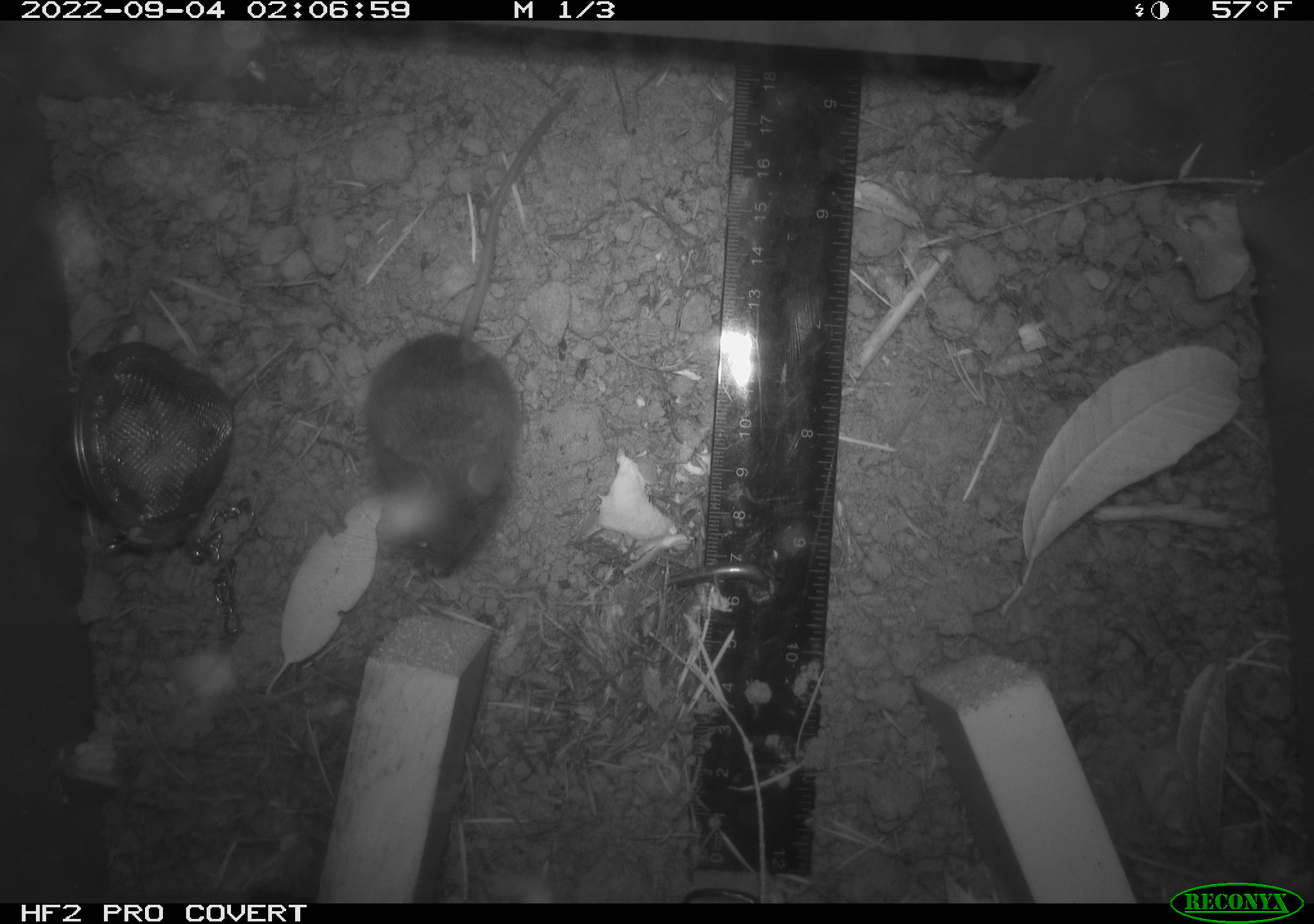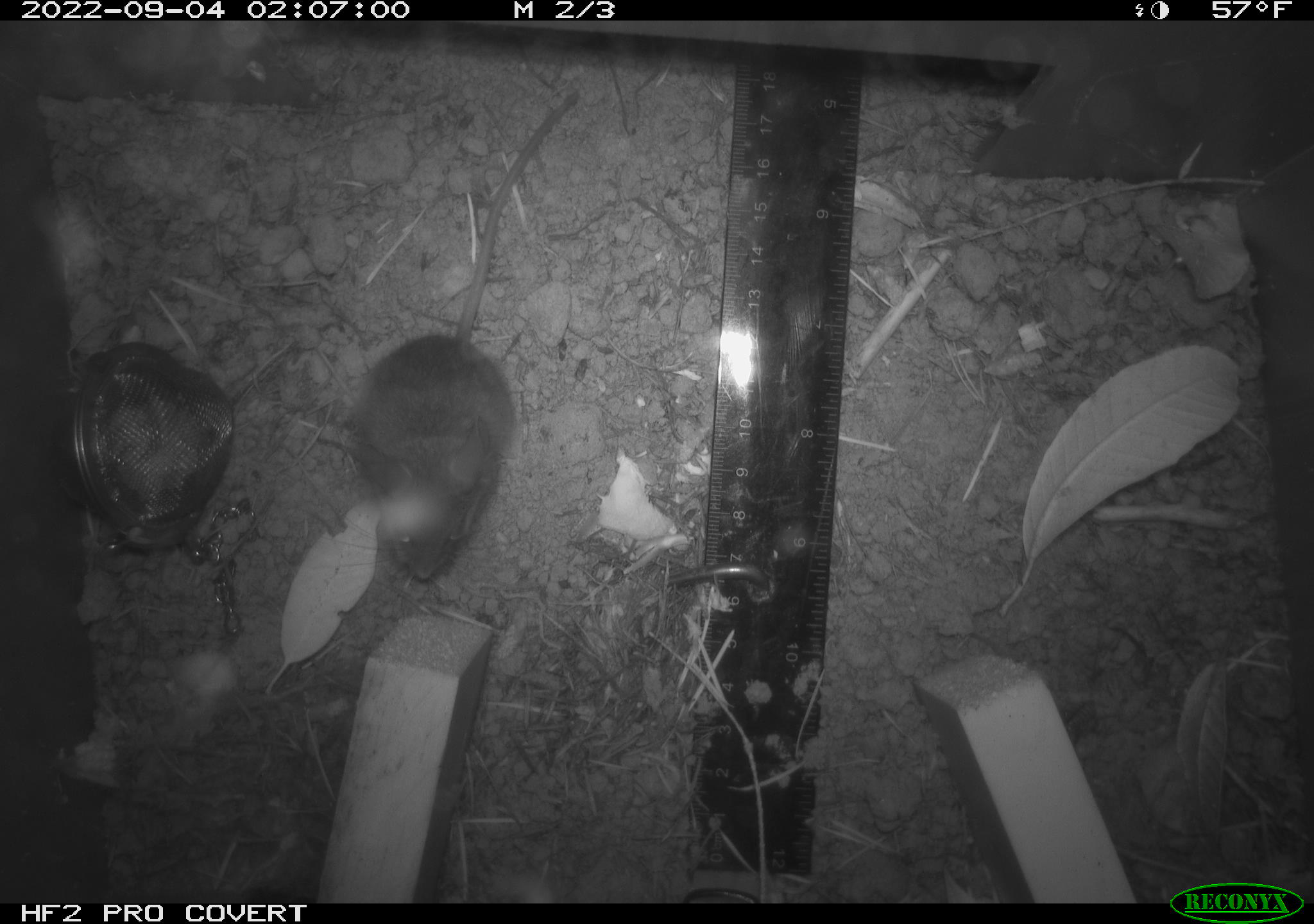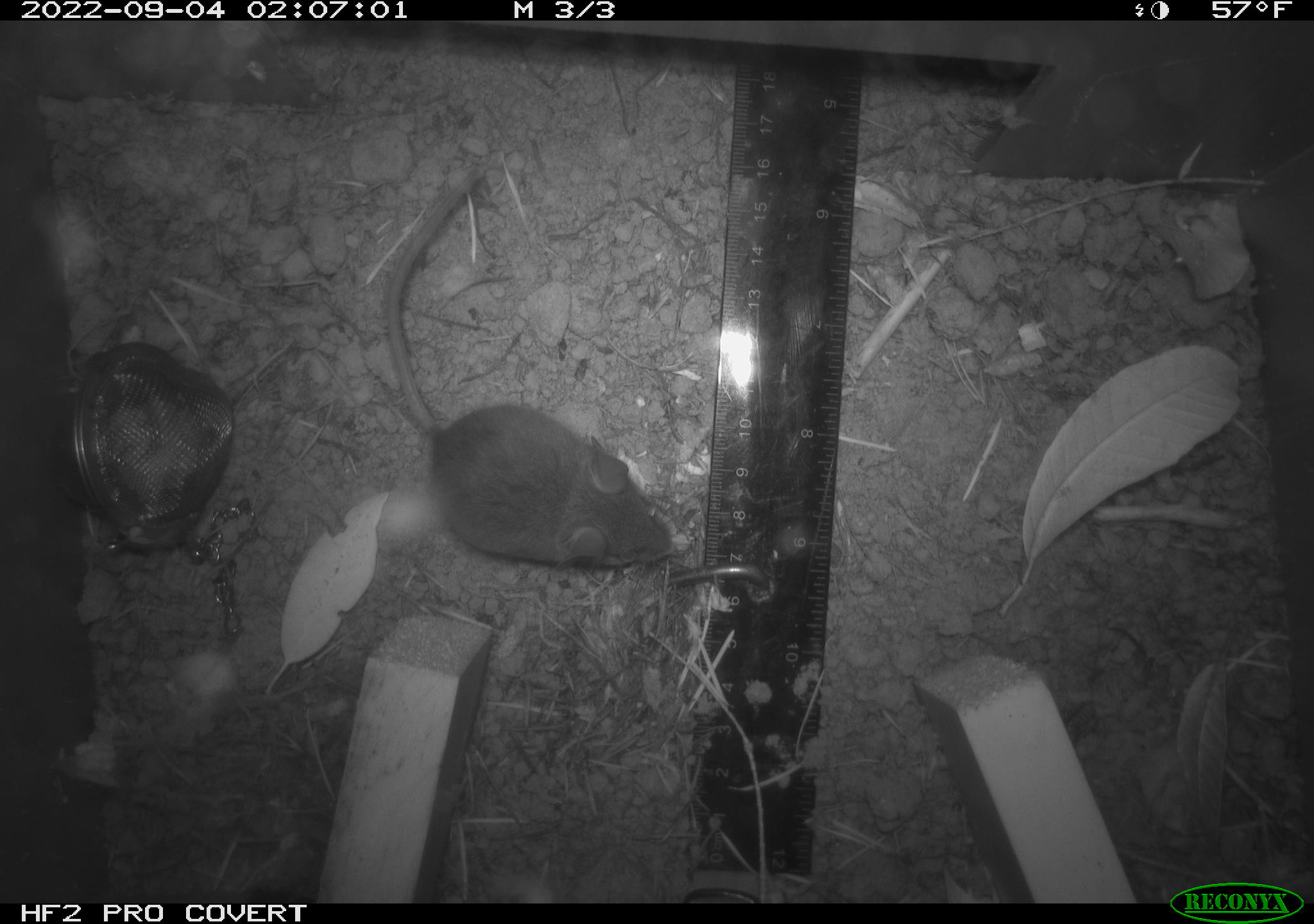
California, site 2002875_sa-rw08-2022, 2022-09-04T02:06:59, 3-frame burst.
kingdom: Animalia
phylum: Chordata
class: Mammalia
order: Rodentia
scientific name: Rodentia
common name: mouse species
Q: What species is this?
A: Mouse species (Rodentia).